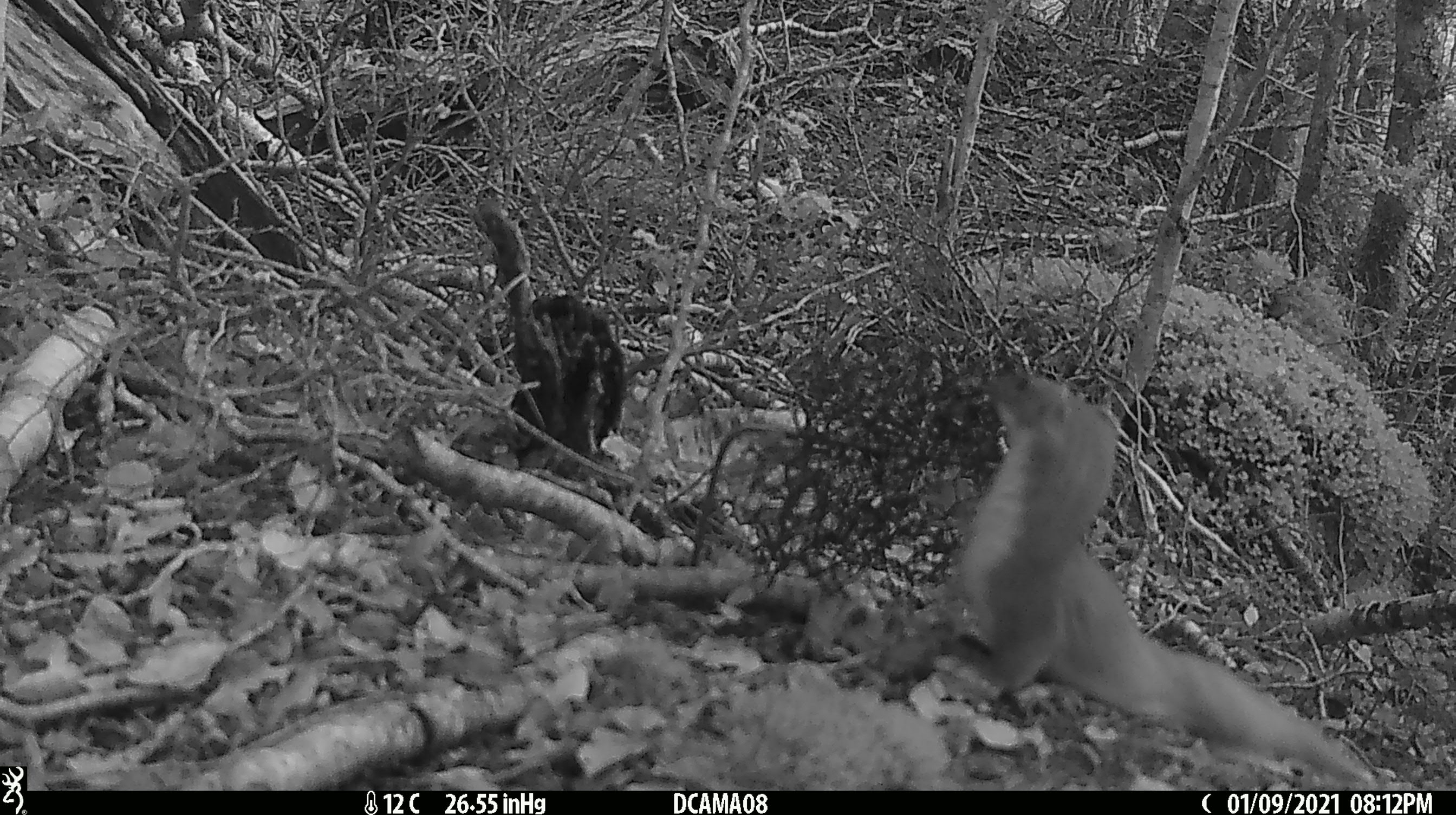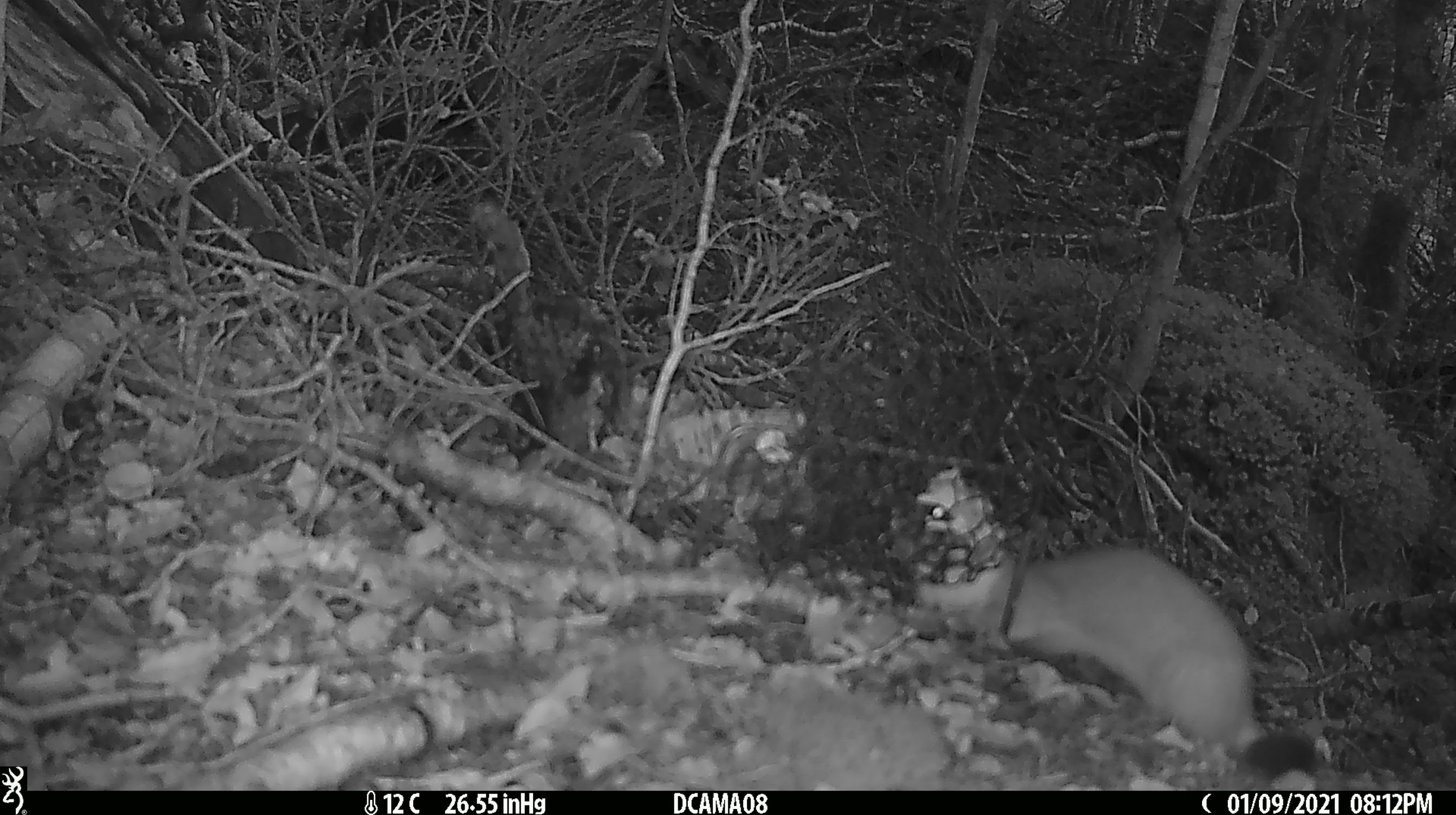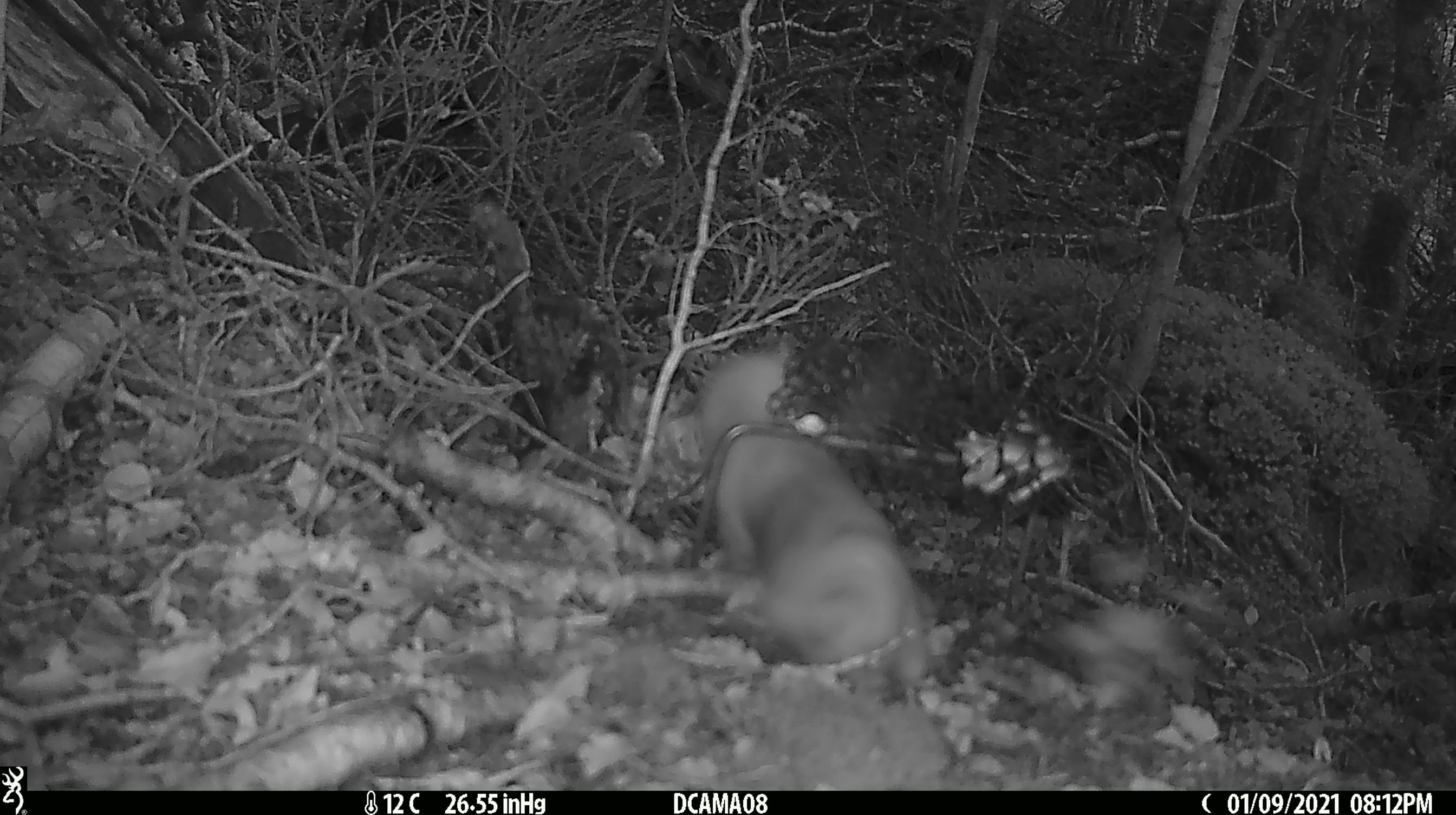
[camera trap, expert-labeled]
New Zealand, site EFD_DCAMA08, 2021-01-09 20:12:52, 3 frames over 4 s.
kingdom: Animalia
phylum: Chordata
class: Mammalia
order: Carnivora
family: Mustelidae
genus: Mustela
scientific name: Mustela erminea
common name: stoat